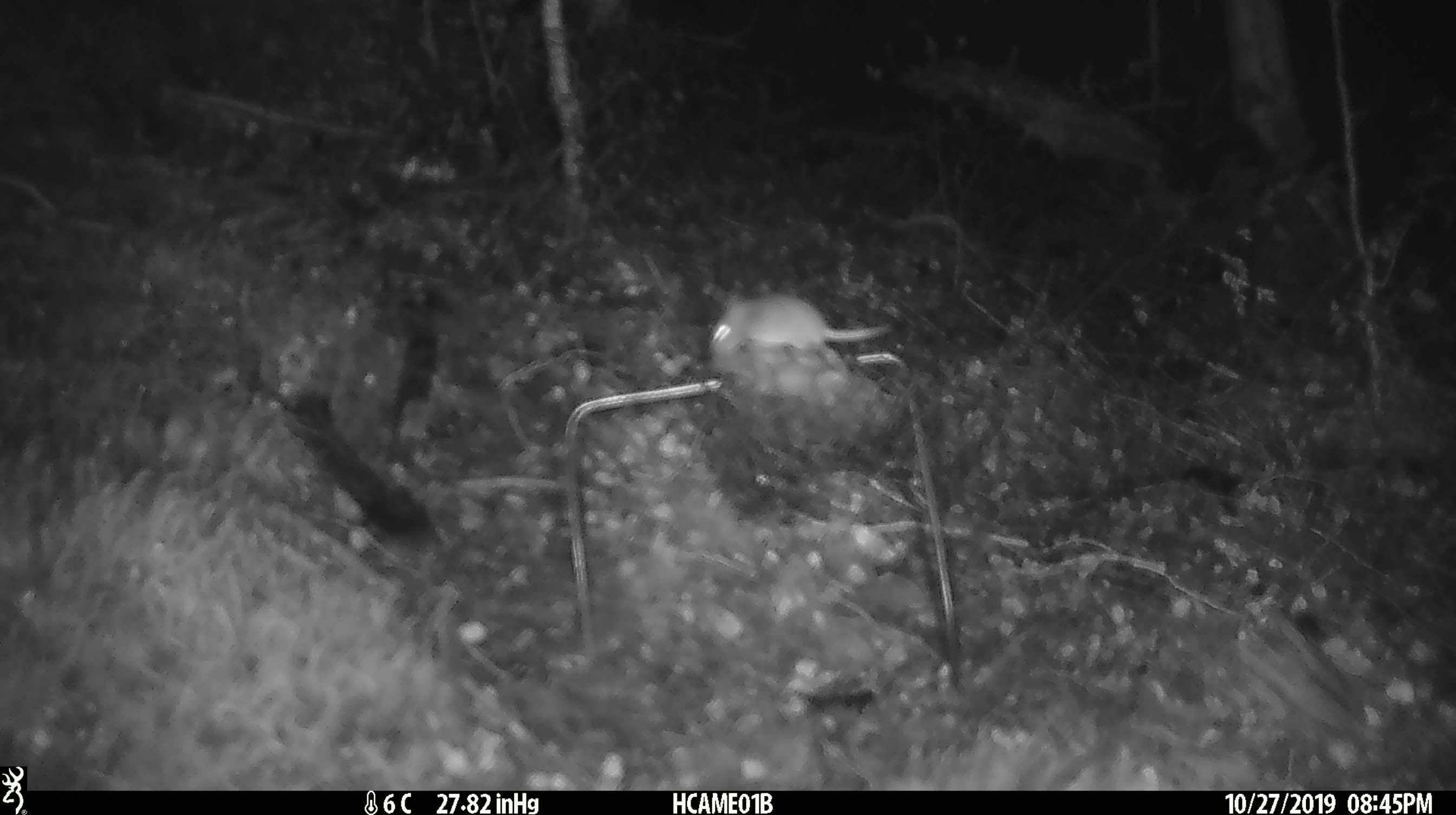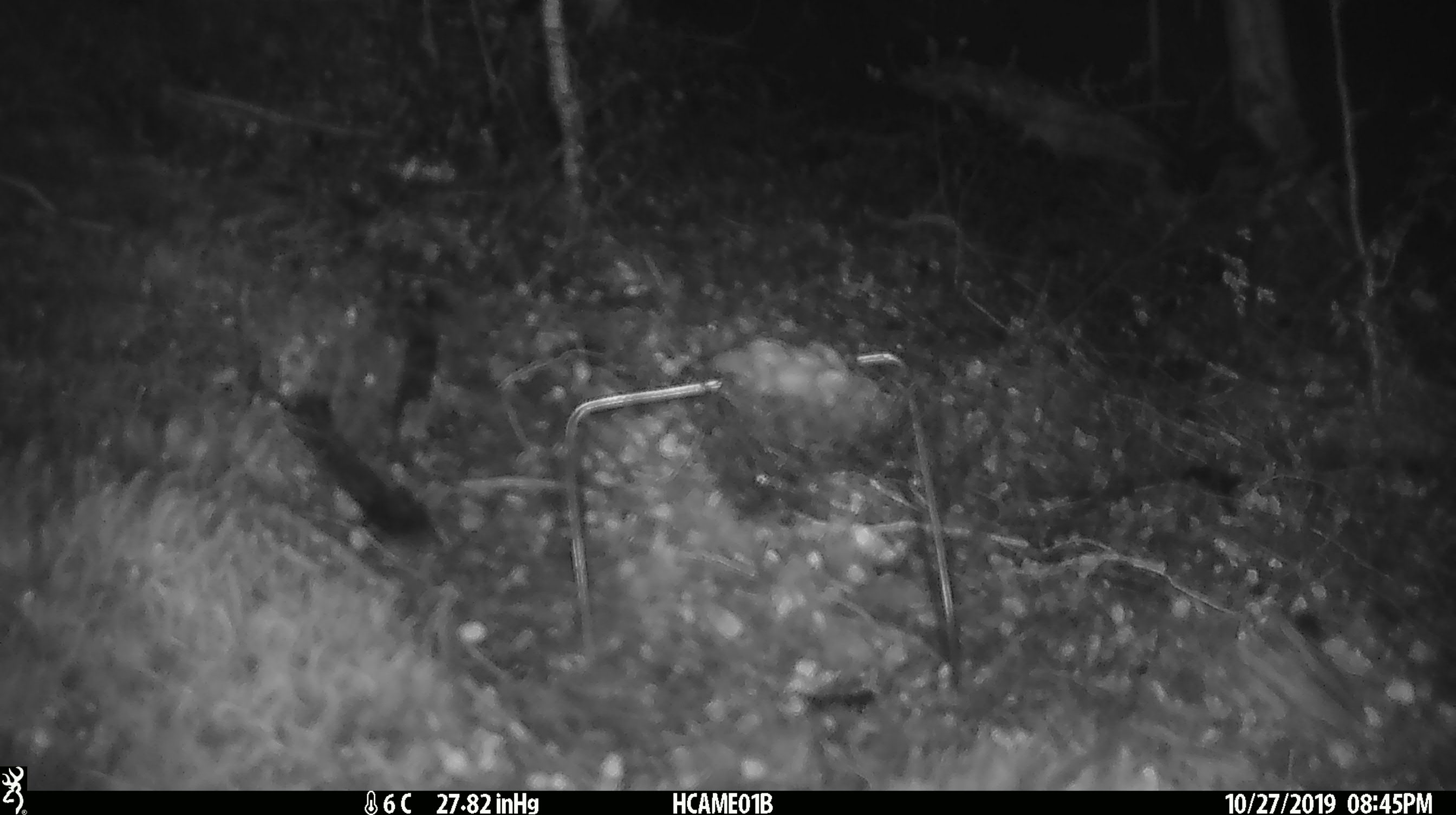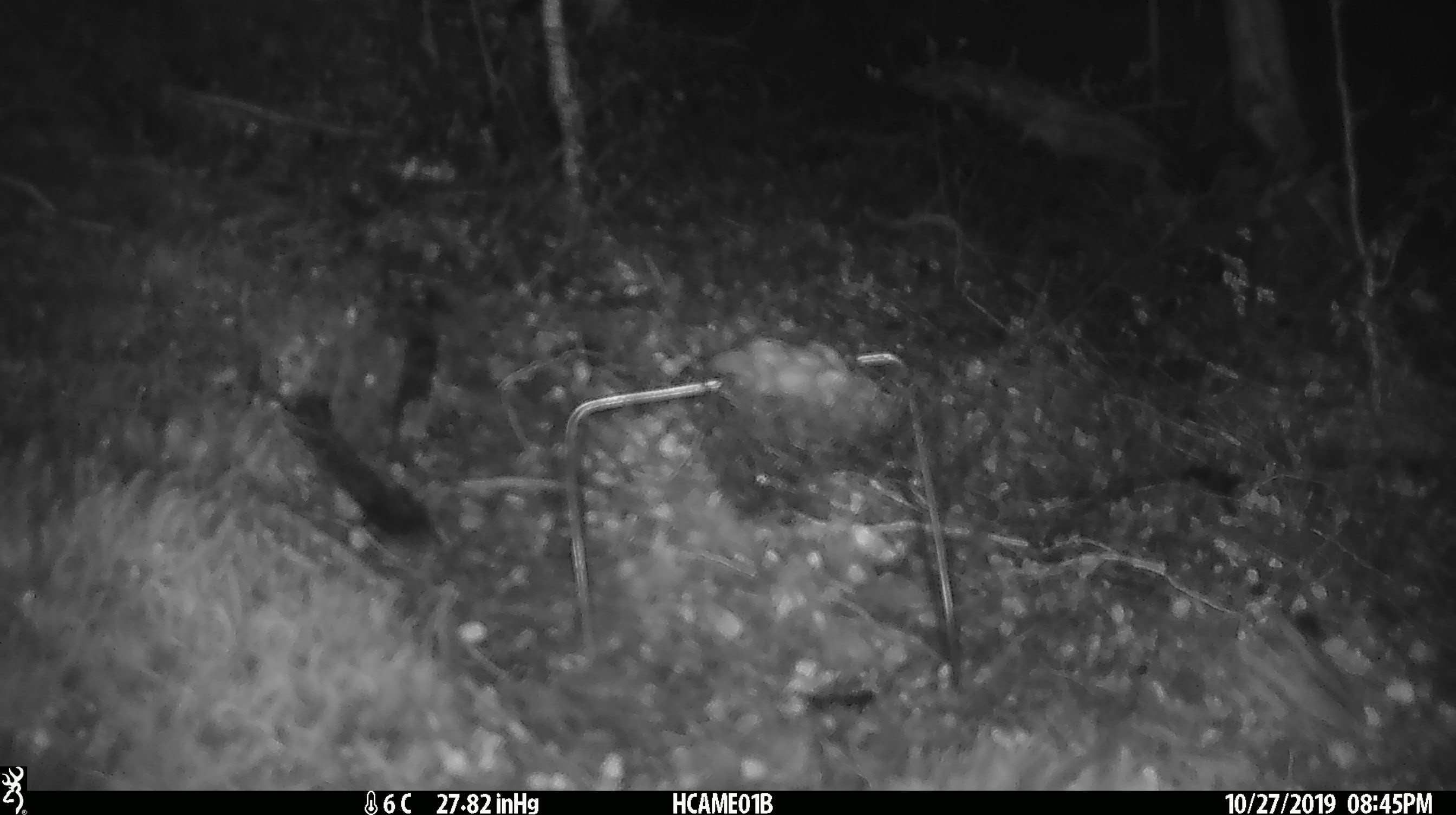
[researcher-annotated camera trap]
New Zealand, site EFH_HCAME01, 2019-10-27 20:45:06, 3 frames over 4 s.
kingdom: Animalia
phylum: Chordata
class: Mammalia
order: Rodentia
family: Muridae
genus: Mus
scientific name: Mus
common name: mouse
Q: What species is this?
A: Mouse (Mus).